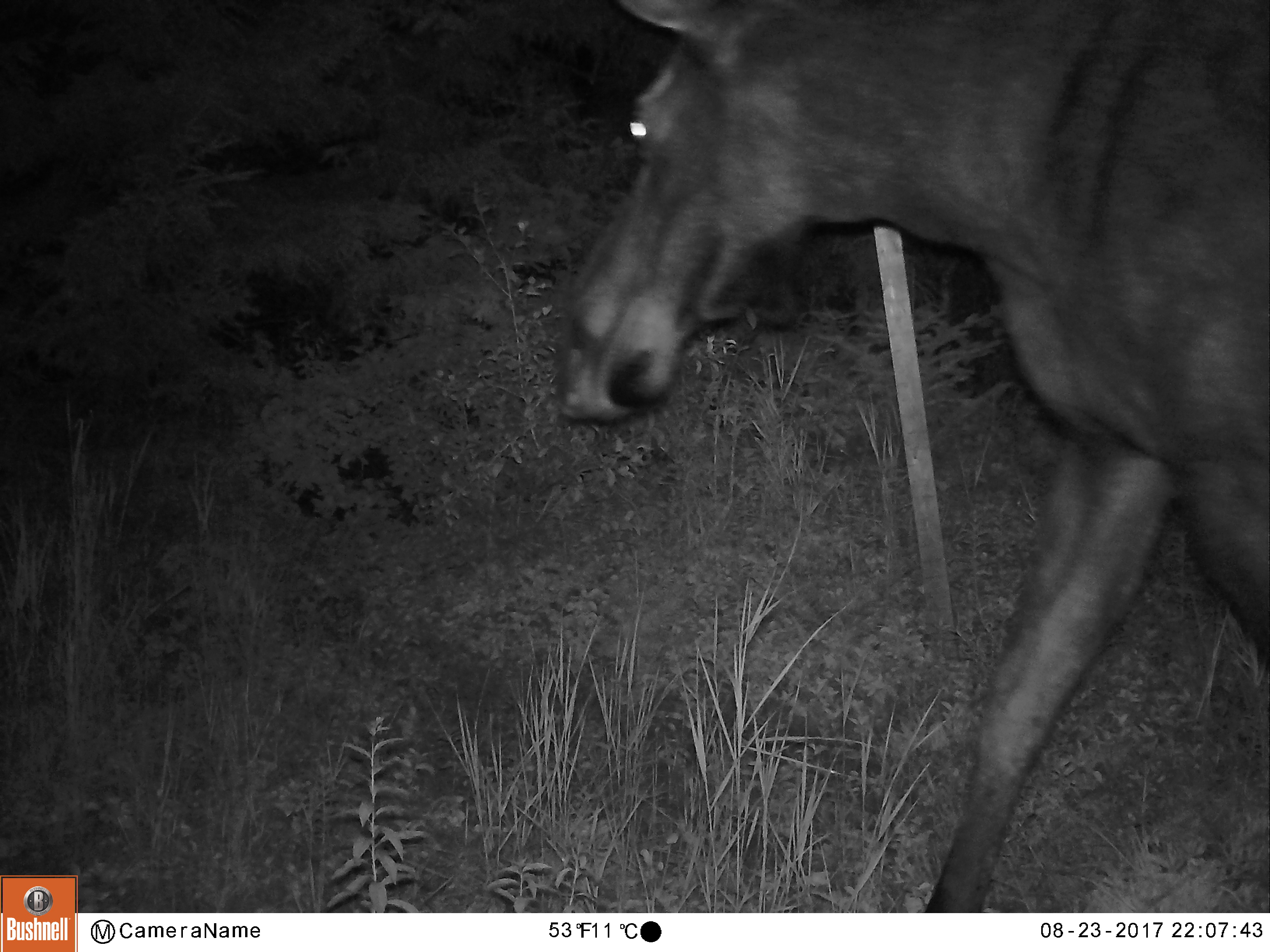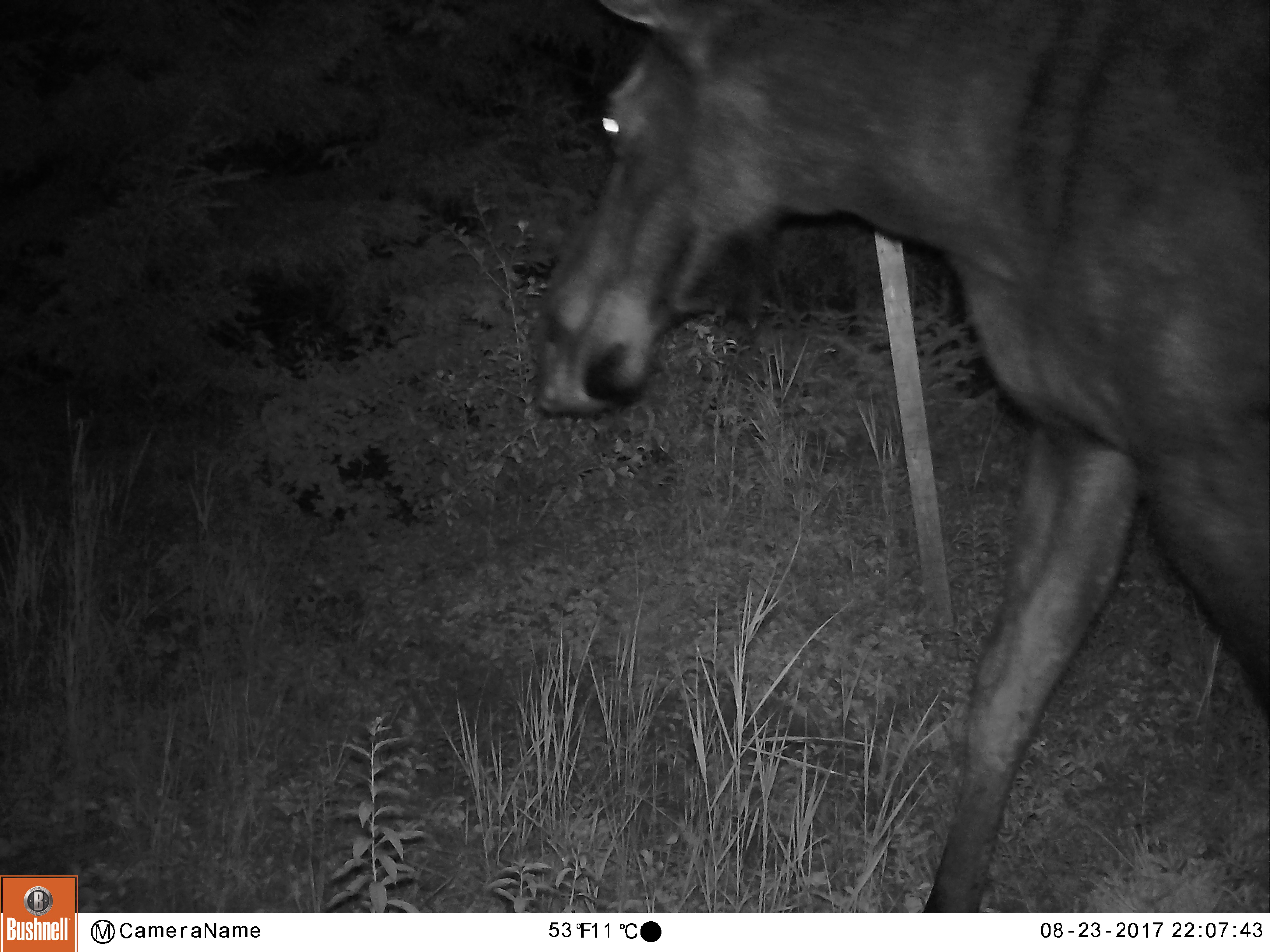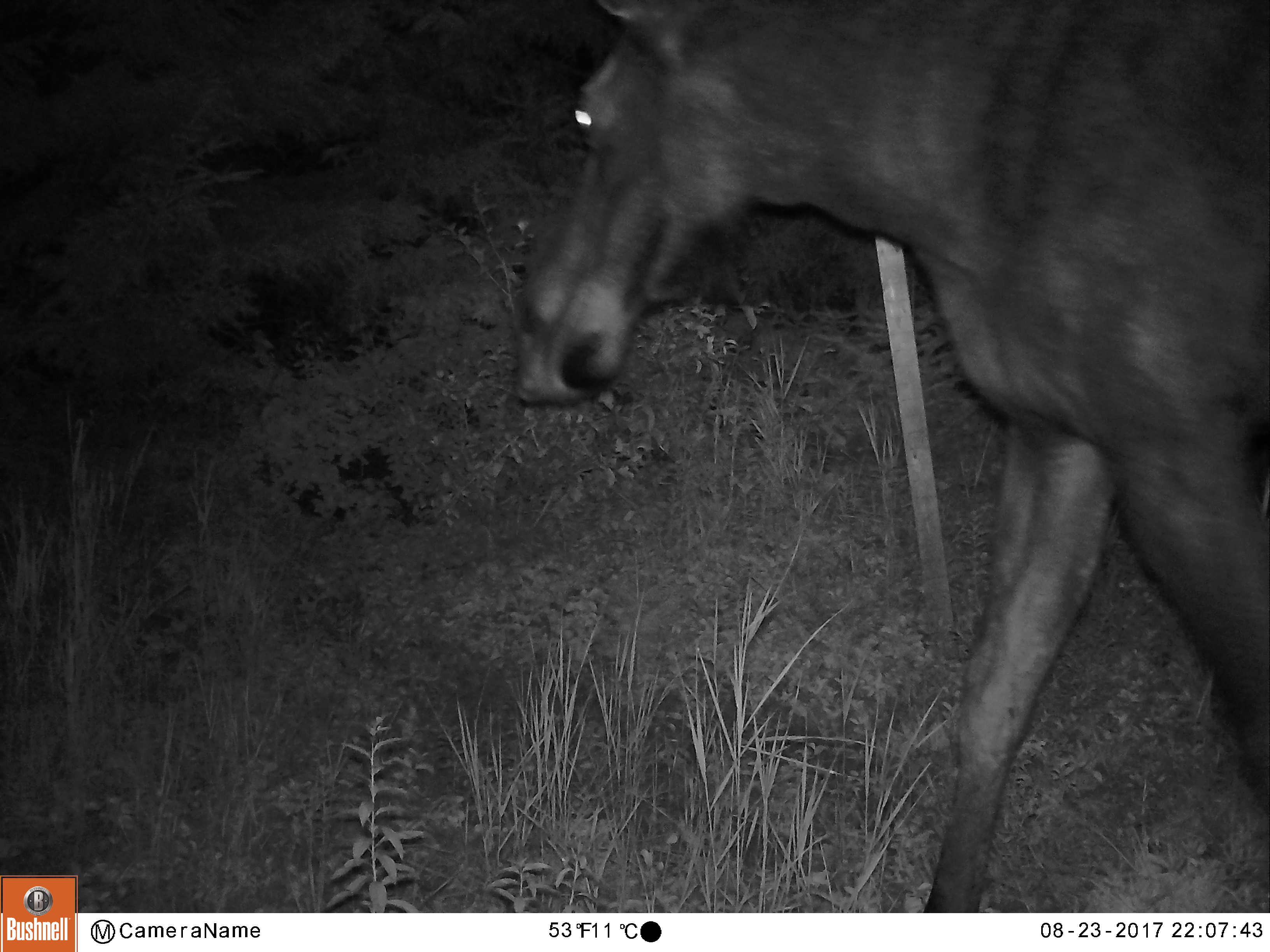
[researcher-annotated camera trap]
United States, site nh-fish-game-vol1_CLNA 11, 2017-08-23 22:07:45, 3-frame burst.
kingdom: Animalia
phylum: Chordata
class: Mammalia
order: Artiodactyla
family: Cervidae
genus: Alces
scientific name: Alces alces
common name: moose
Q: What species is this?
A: Moose (Alces alces).